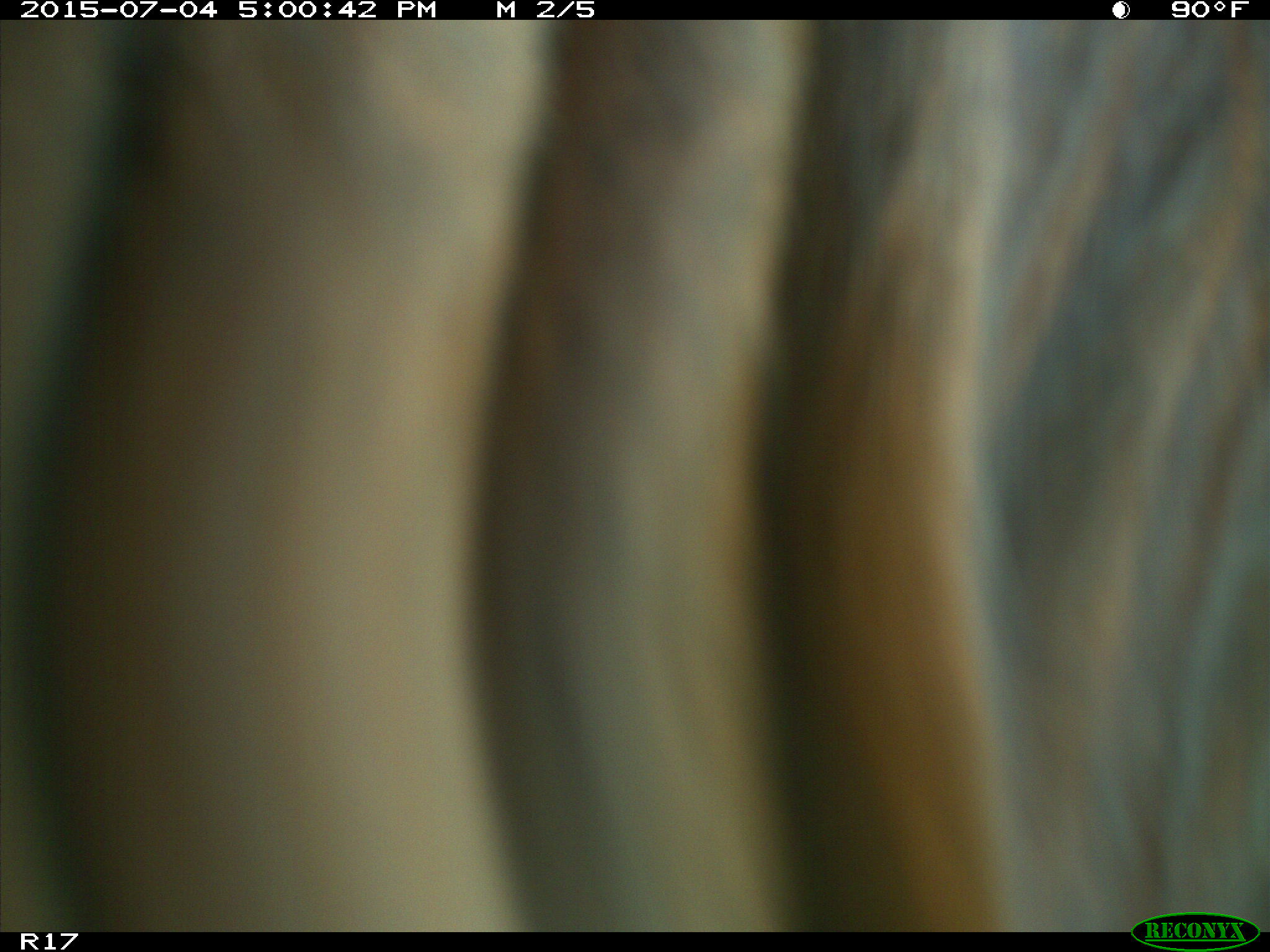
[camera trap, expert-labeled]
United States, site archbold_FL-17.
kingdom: Animalia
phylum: Chordata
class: Mammalia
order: Artiodactyla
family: Bovidae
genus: Bos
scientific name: Bos taurus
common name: domestic cow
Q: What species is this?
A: Bos taurus (domestic cow).